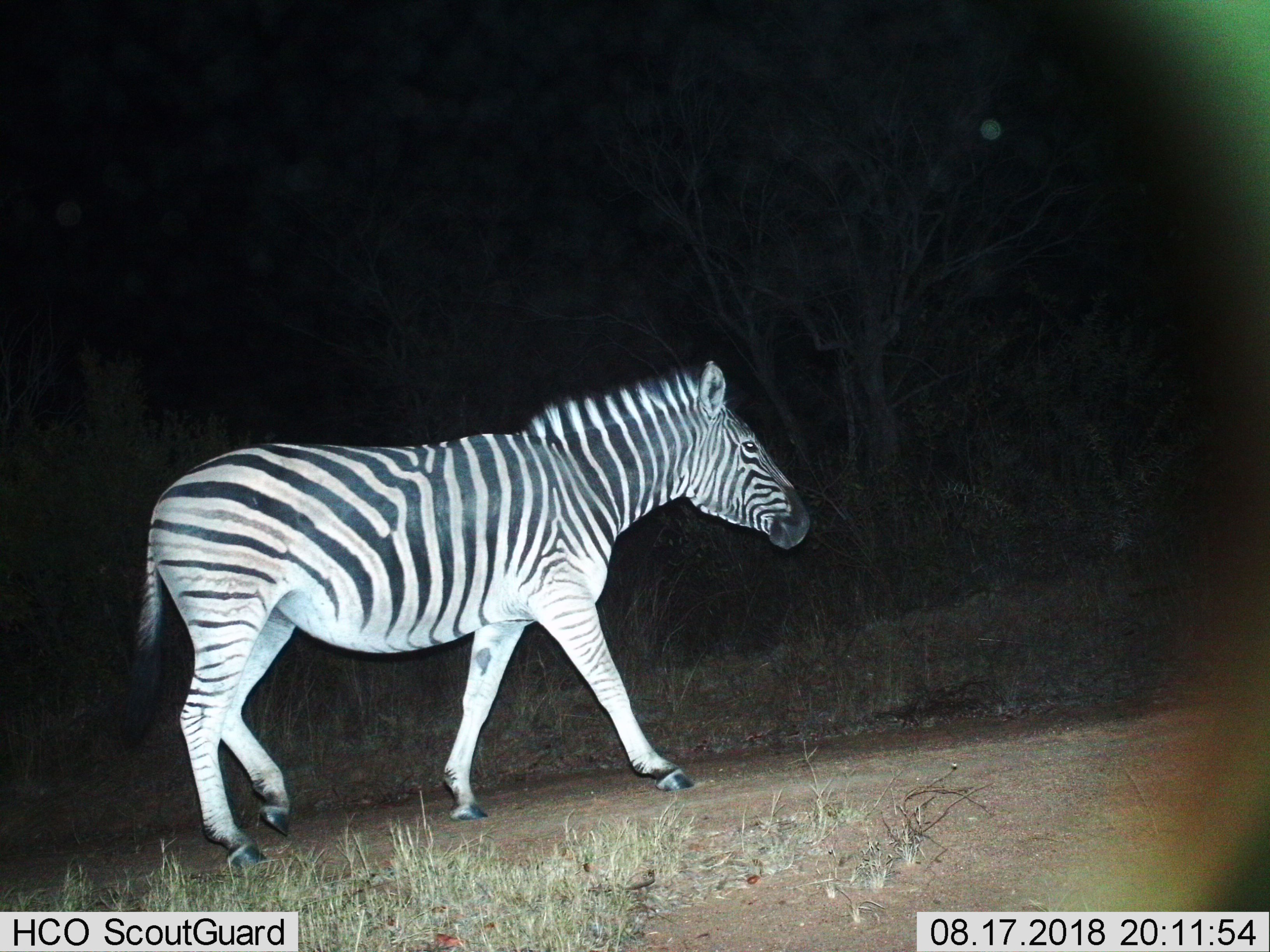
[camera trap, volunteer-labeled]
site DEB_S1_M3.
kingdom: Animalia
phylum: Chordata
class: Mammalia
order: Perissodactyla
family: Equidae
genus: Equus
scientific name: Equus quagga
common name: plains zebra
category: zebraplains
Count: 1.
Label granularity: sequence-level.